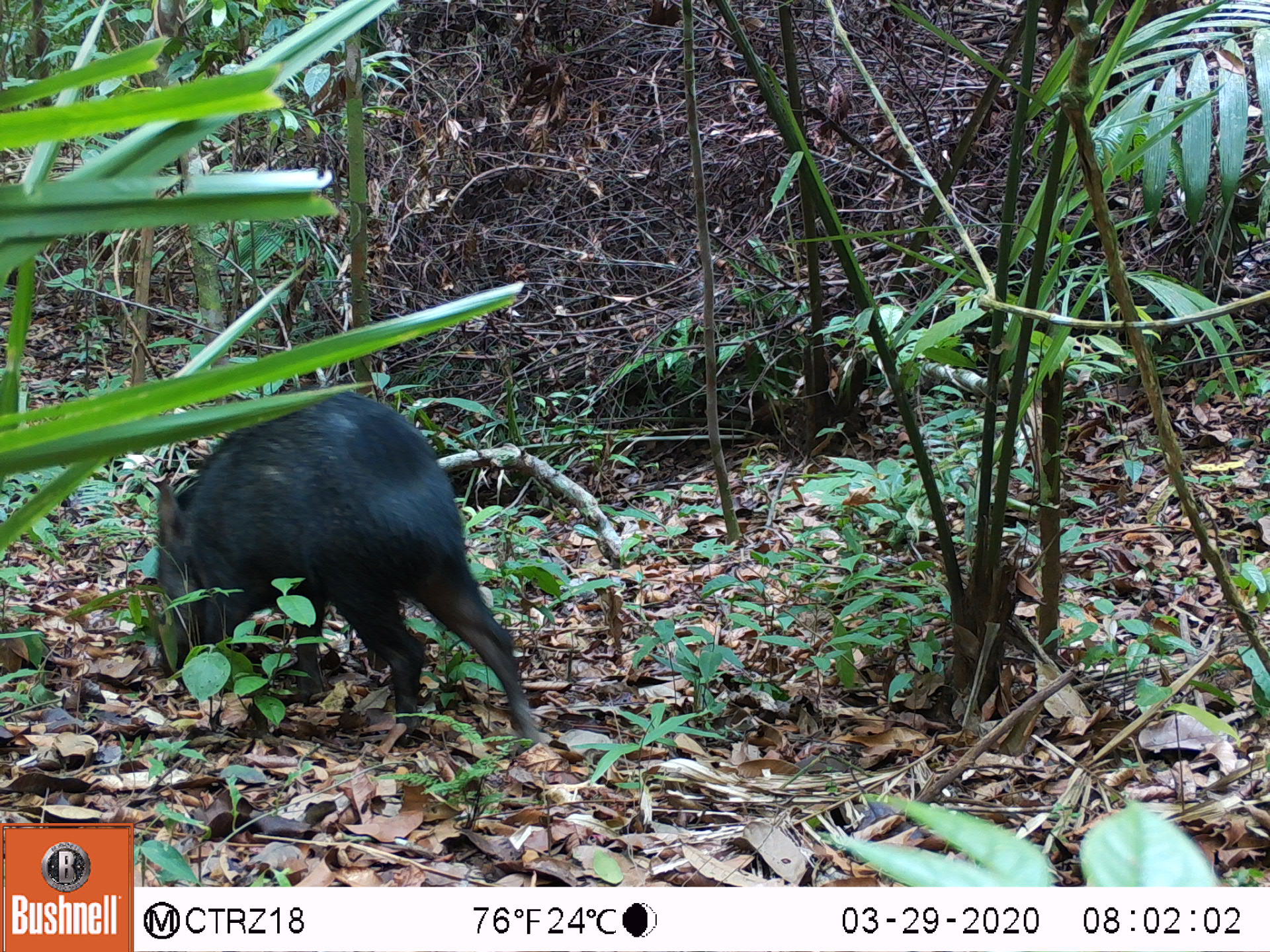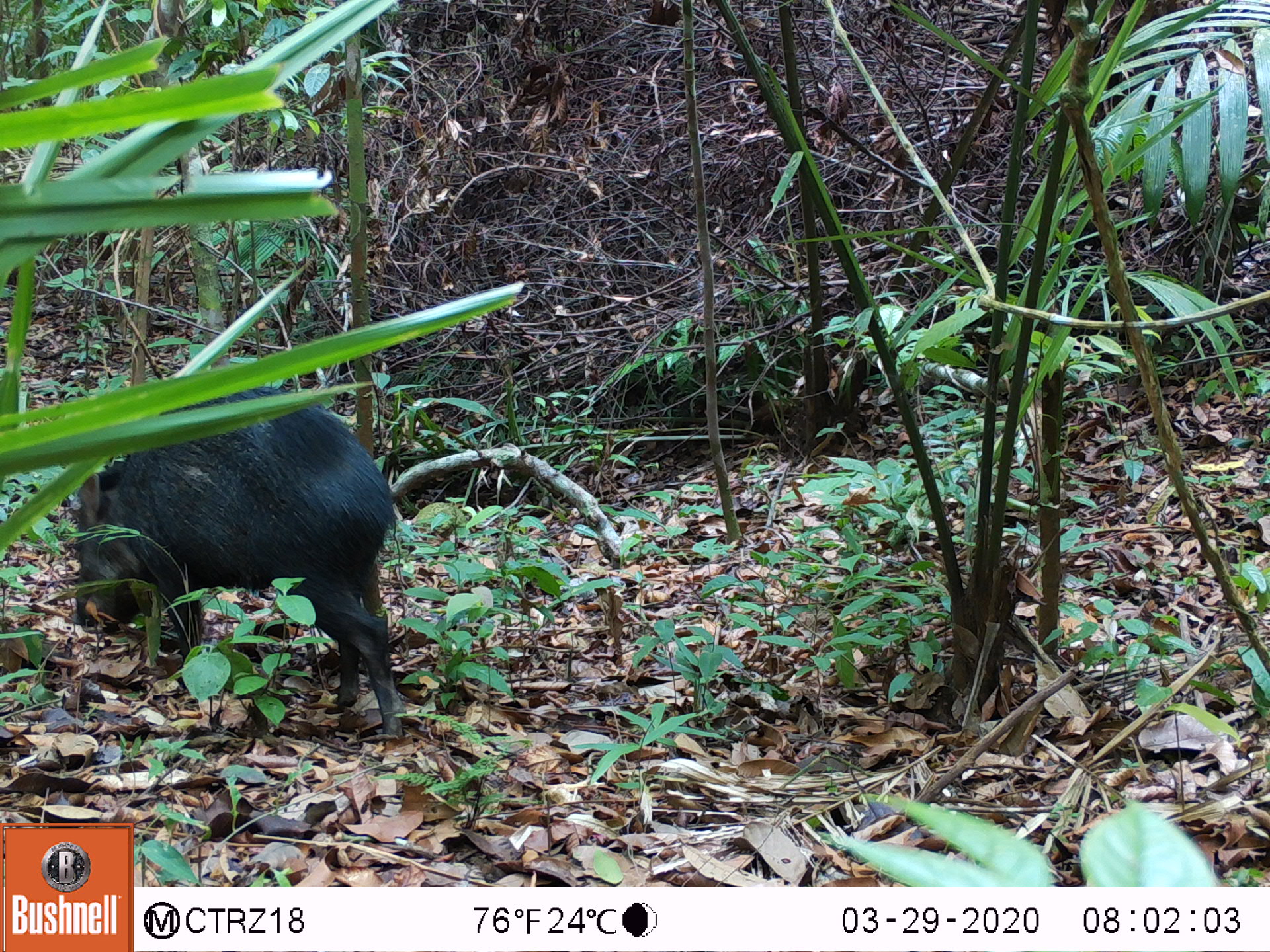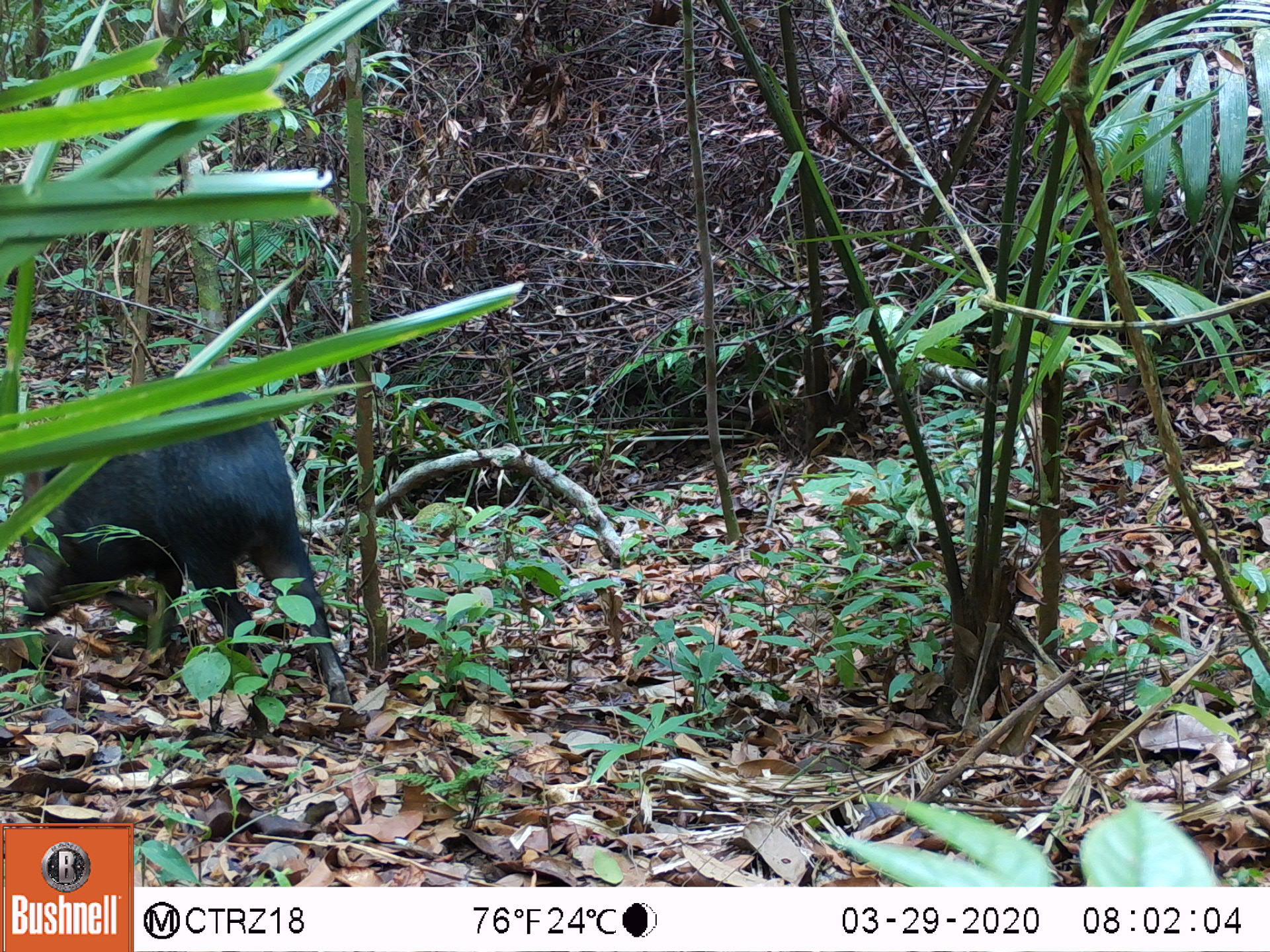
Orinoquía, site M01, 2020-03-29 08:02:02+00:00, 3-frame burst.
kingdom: Animalia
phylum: Chordata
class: Mammalia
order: Artiodactyla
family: Tayassuidae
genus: Pecari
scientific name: Pecari tajacu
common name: collared peccary